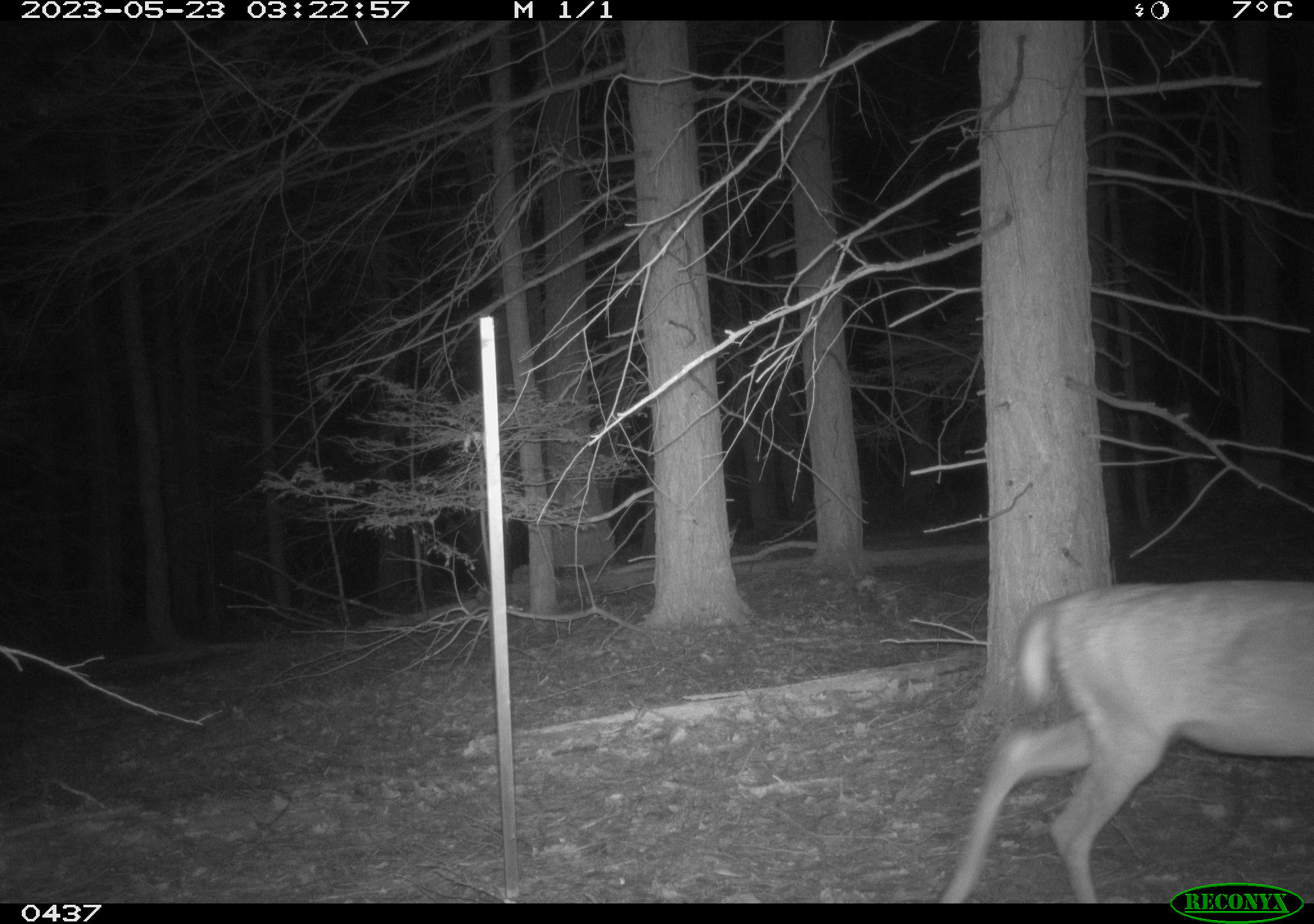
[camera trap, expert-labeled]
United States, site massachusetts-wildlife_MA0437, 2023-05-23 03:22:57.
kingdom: Animalia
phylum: Chordata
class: Mammalia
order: Artiodactyla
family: Cervidae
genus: Odocoileus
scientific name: Odocoileus virginianus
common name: white-tailed deer